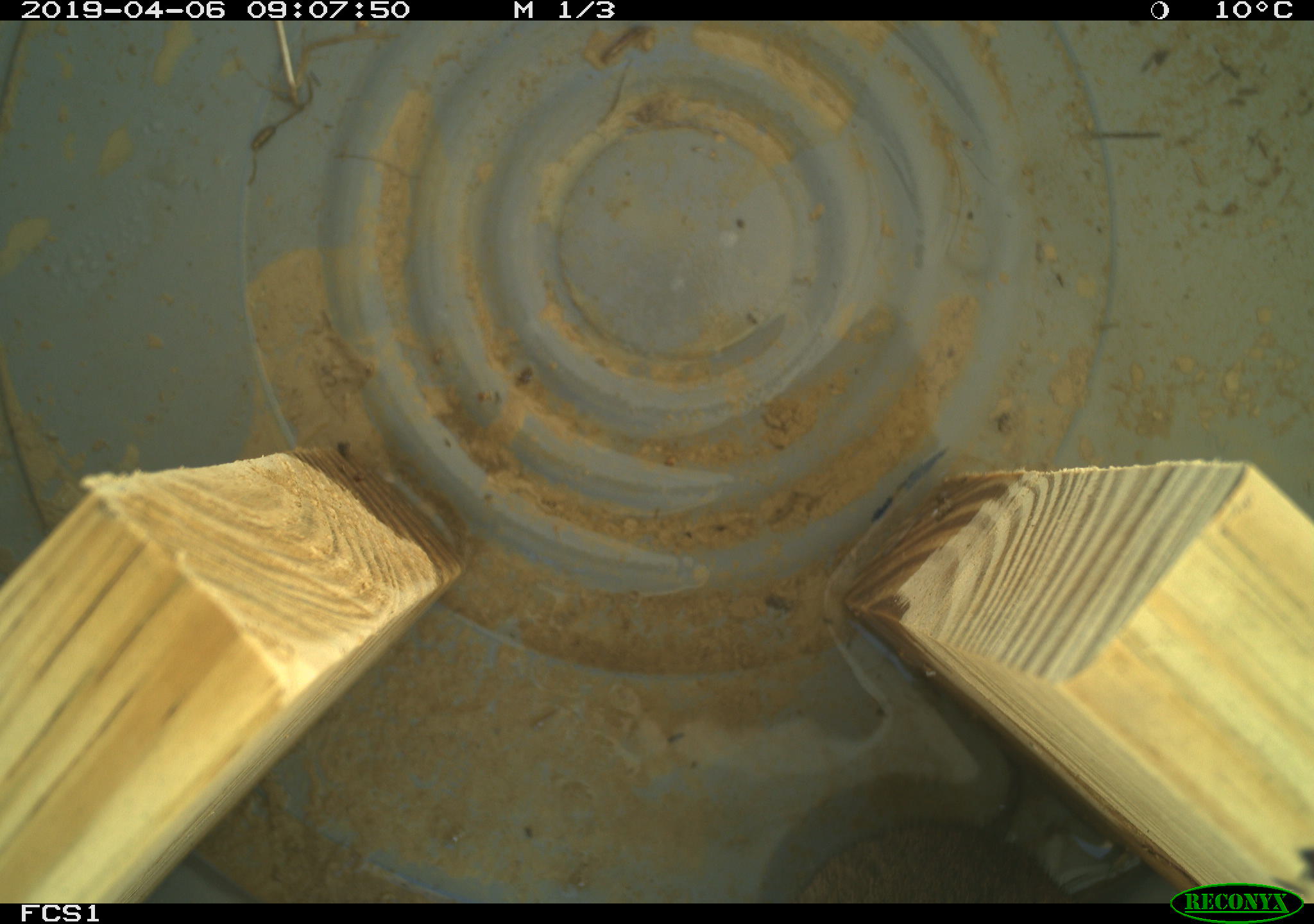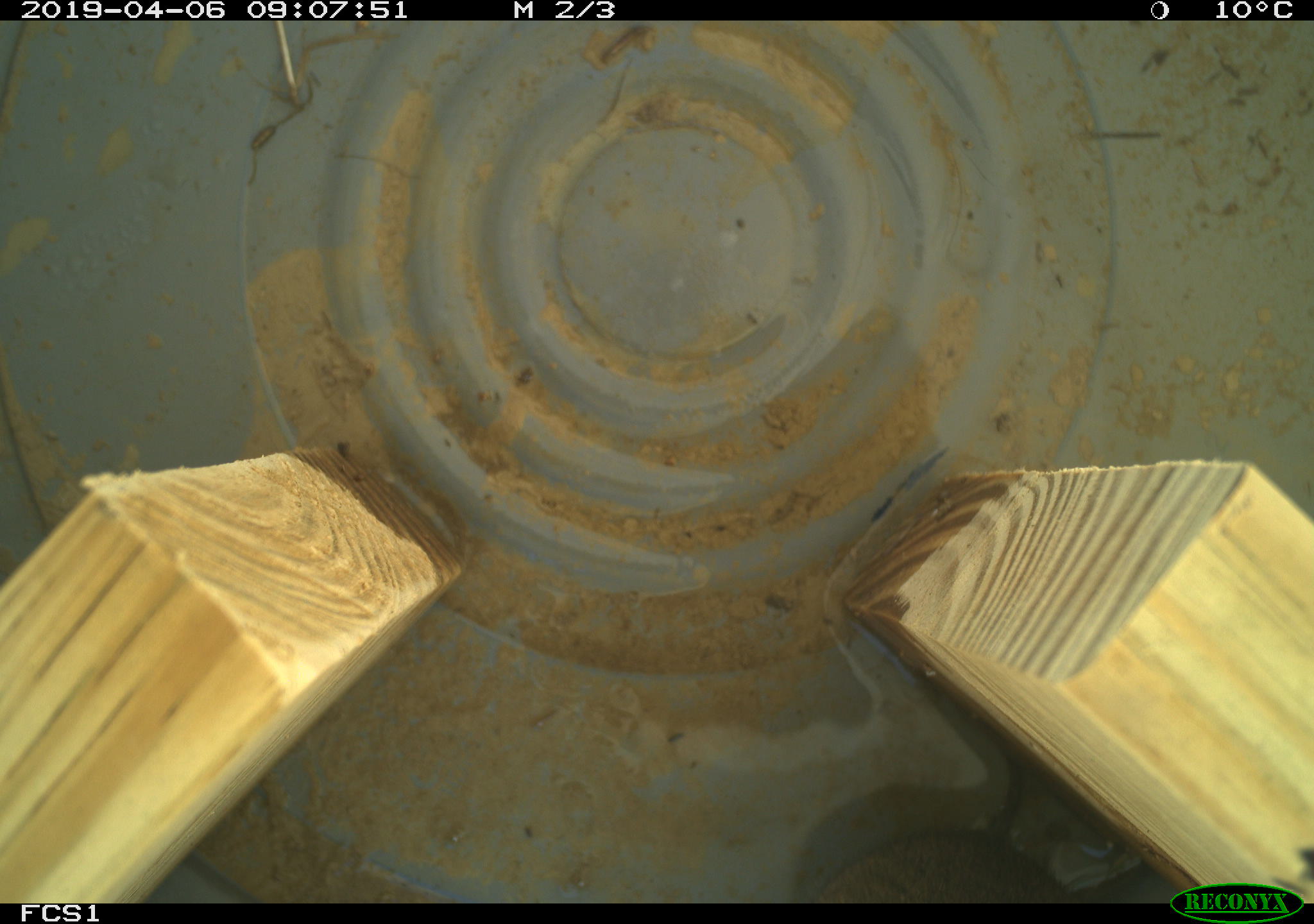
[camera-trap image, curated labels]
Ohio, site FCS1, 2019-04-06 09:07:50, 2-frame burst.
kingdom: Animalia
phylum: Chordata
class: Mammalia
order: Rodentia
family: Cricetidae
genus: Microtus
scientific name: Microtus pennsylvanicus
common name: meadow vole